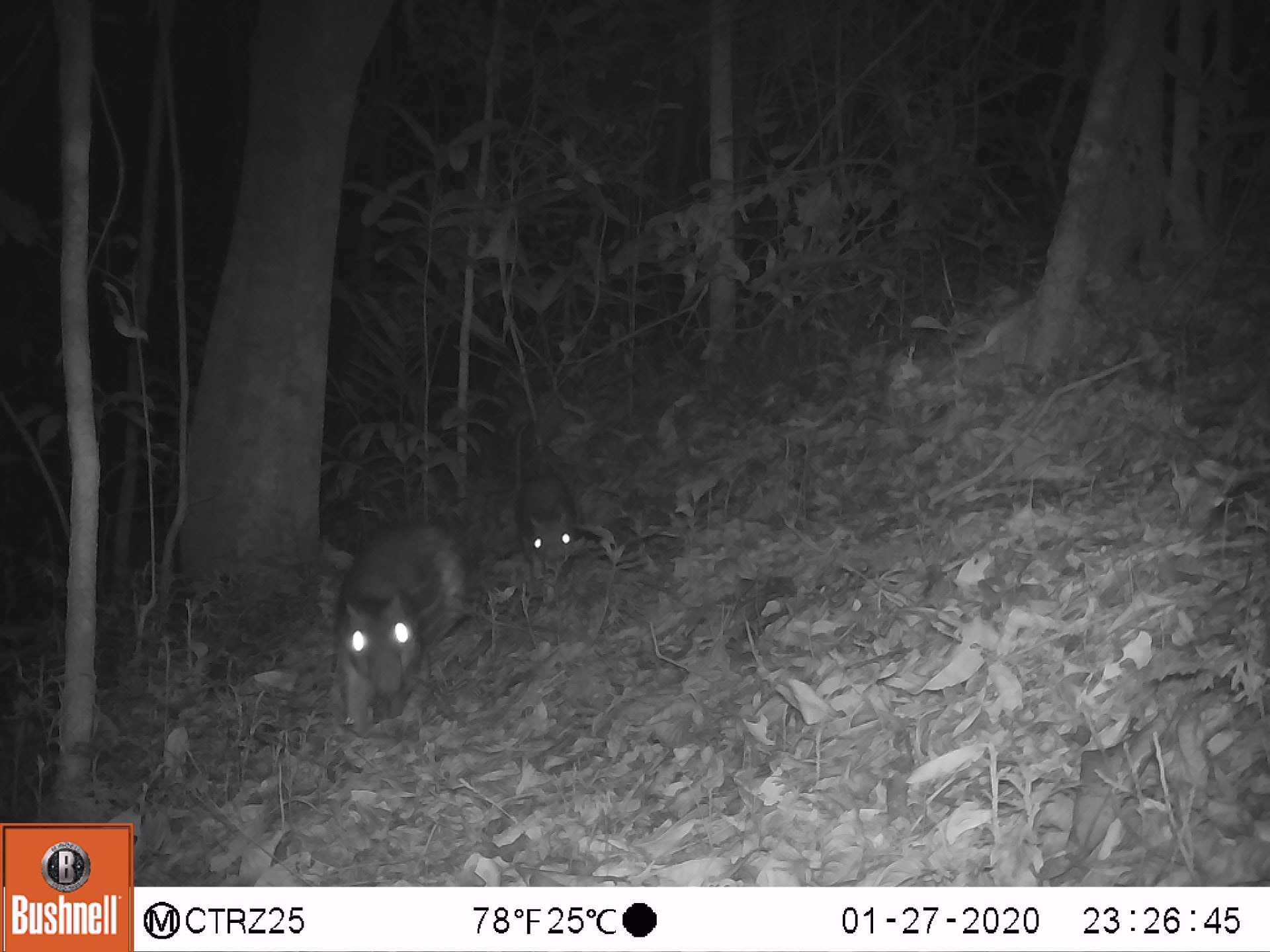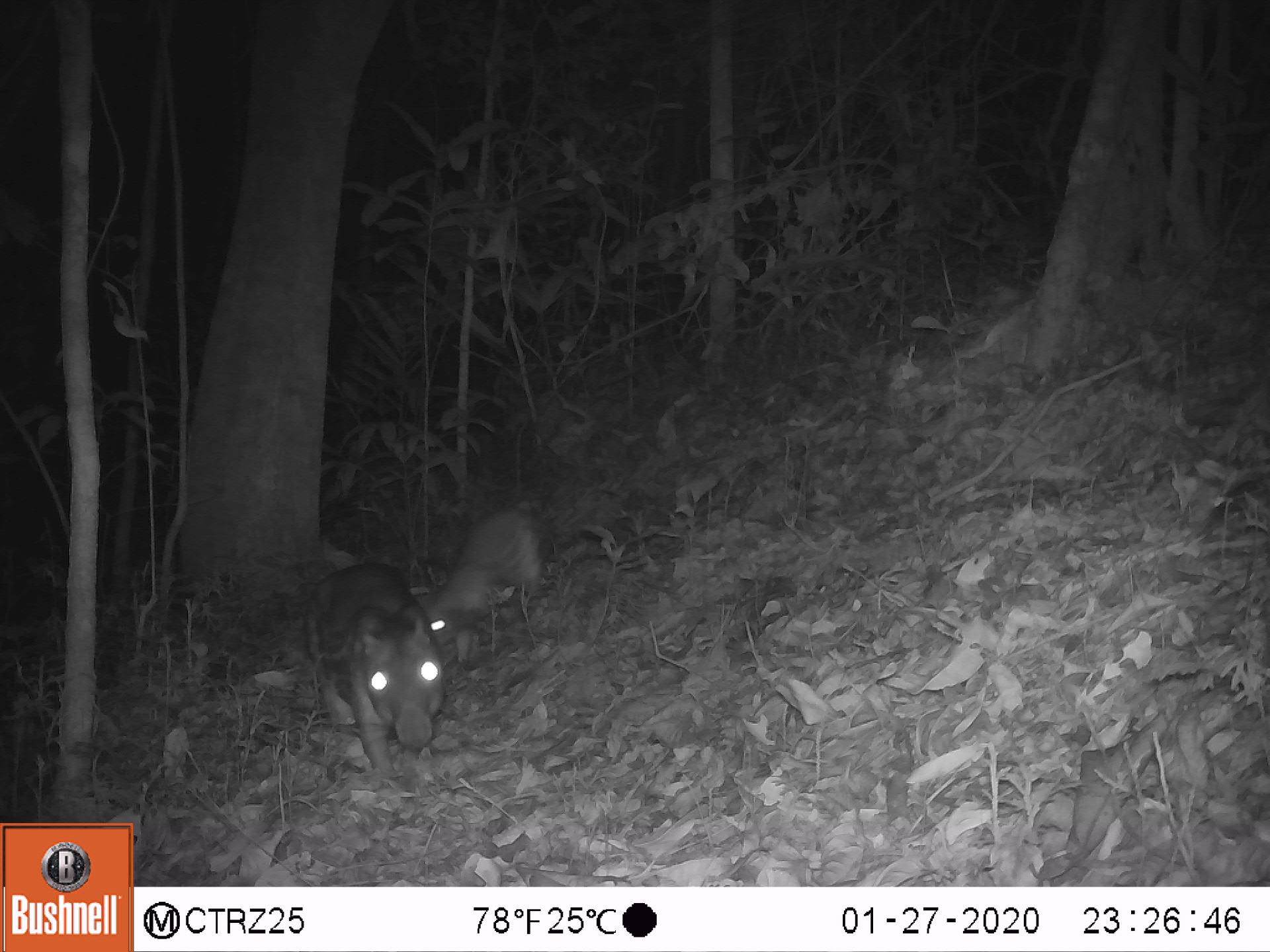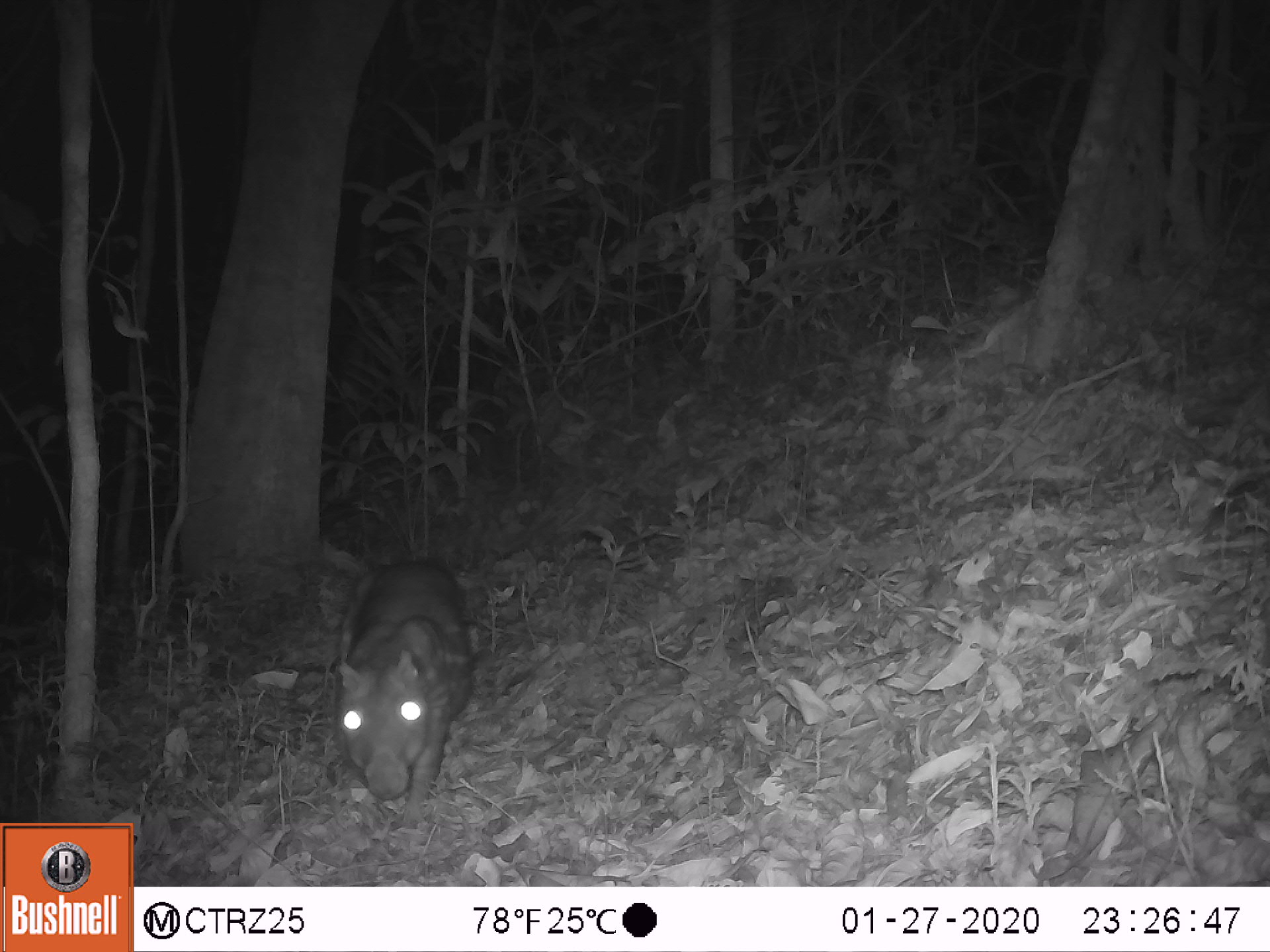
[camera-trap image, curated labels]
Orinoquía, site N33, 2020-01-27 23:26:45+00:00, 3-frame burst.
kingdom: Animalia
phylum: Chordata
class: Mammalia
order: Rodentia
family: Cuniculidae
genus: Cuniculus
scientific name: Cuniculus paca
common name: spotted paca